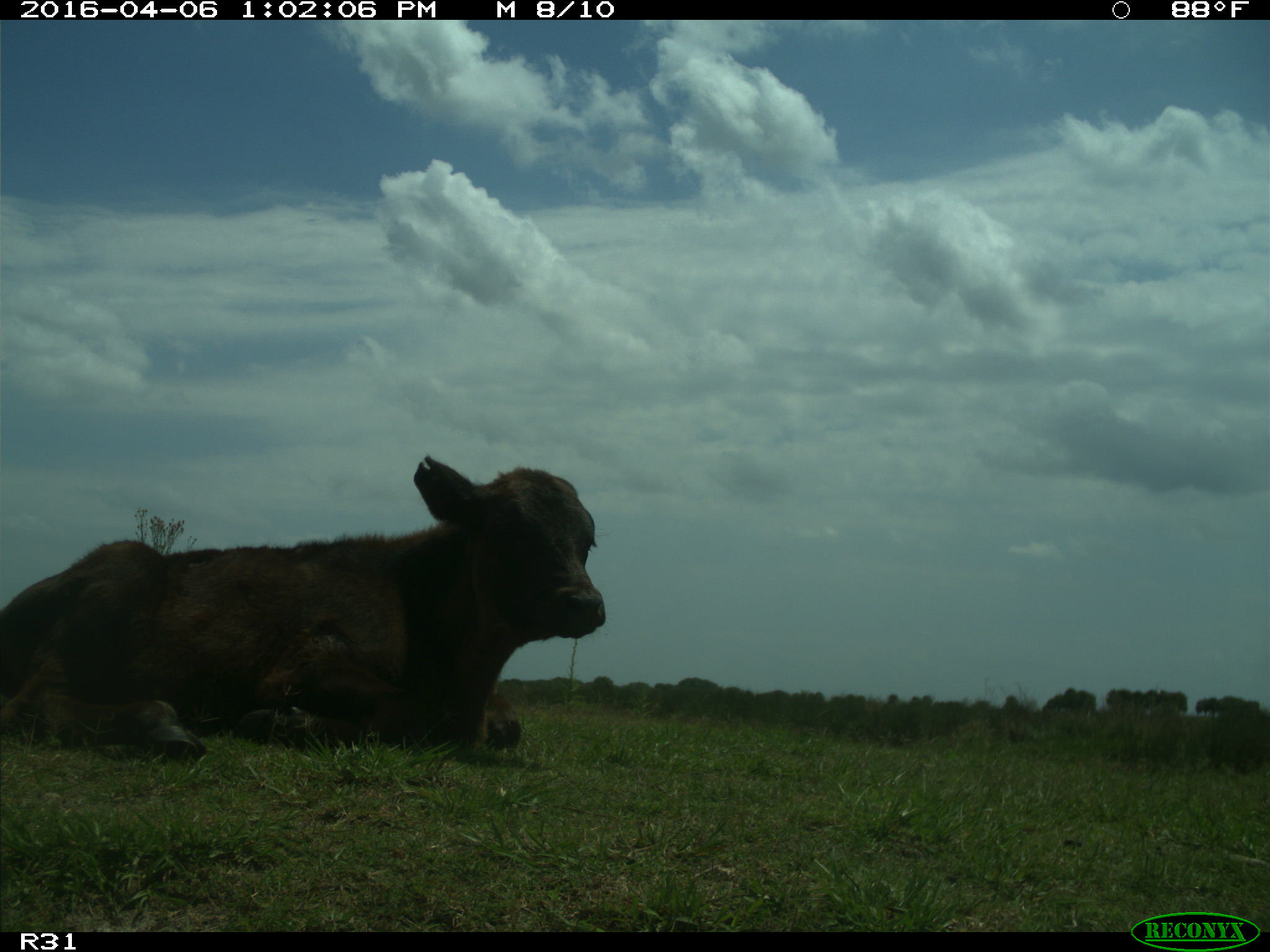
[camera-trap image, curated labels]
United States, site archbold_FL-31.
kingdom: Animalia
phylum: Chordata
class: Mammalia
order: Artiodactyla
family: Bovidae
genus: Bos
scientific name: Bos taurus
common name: domestic cow